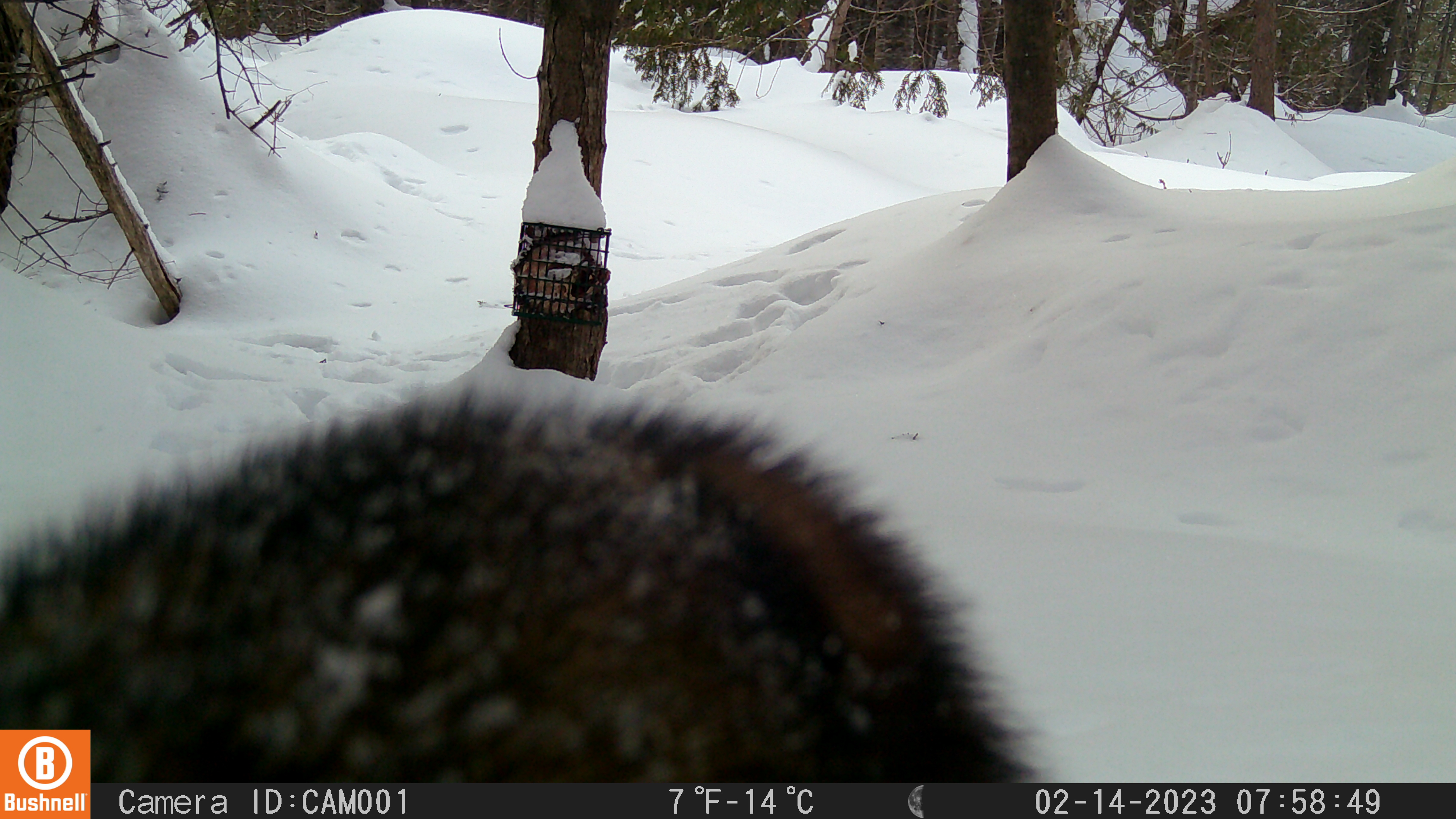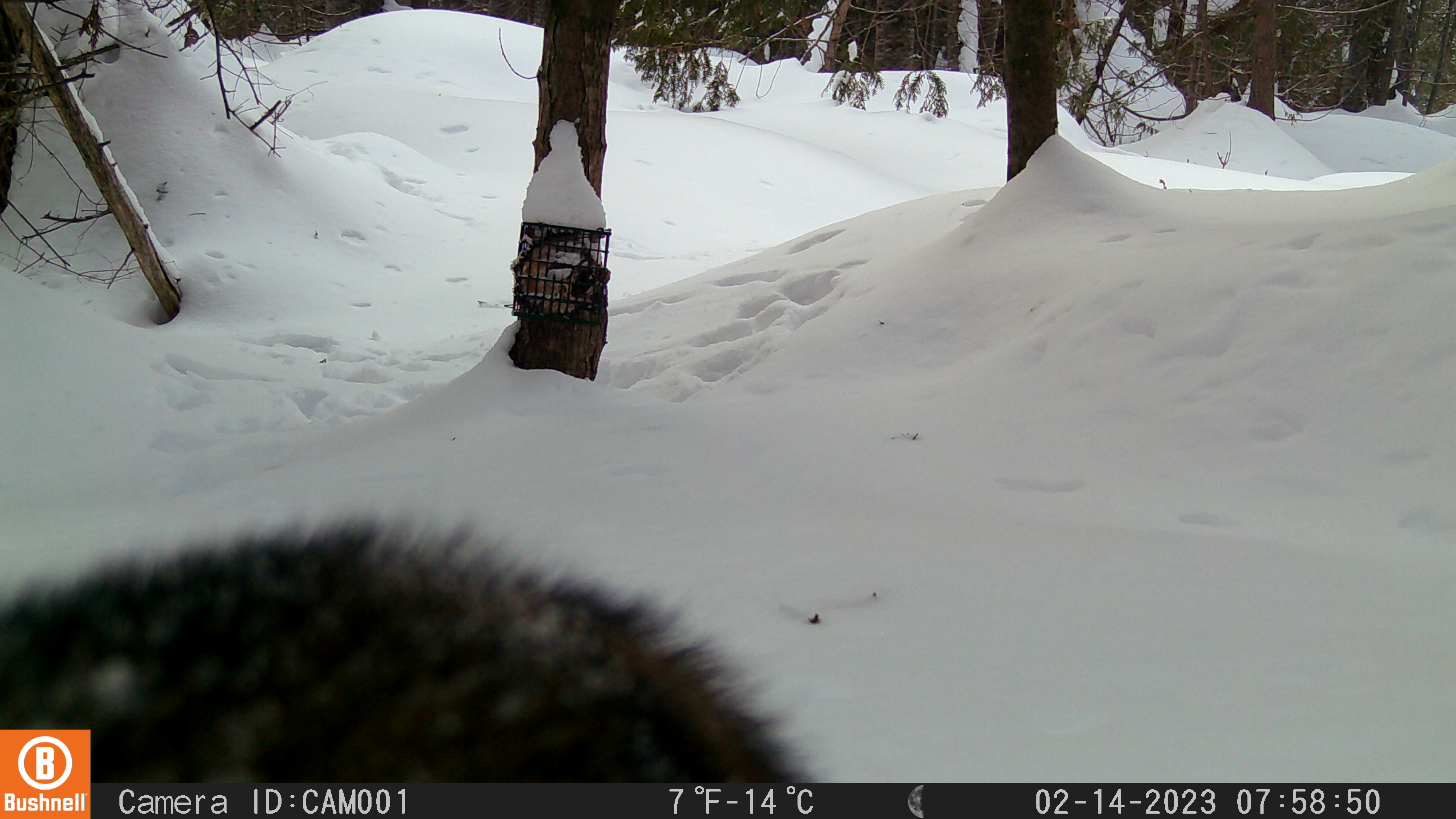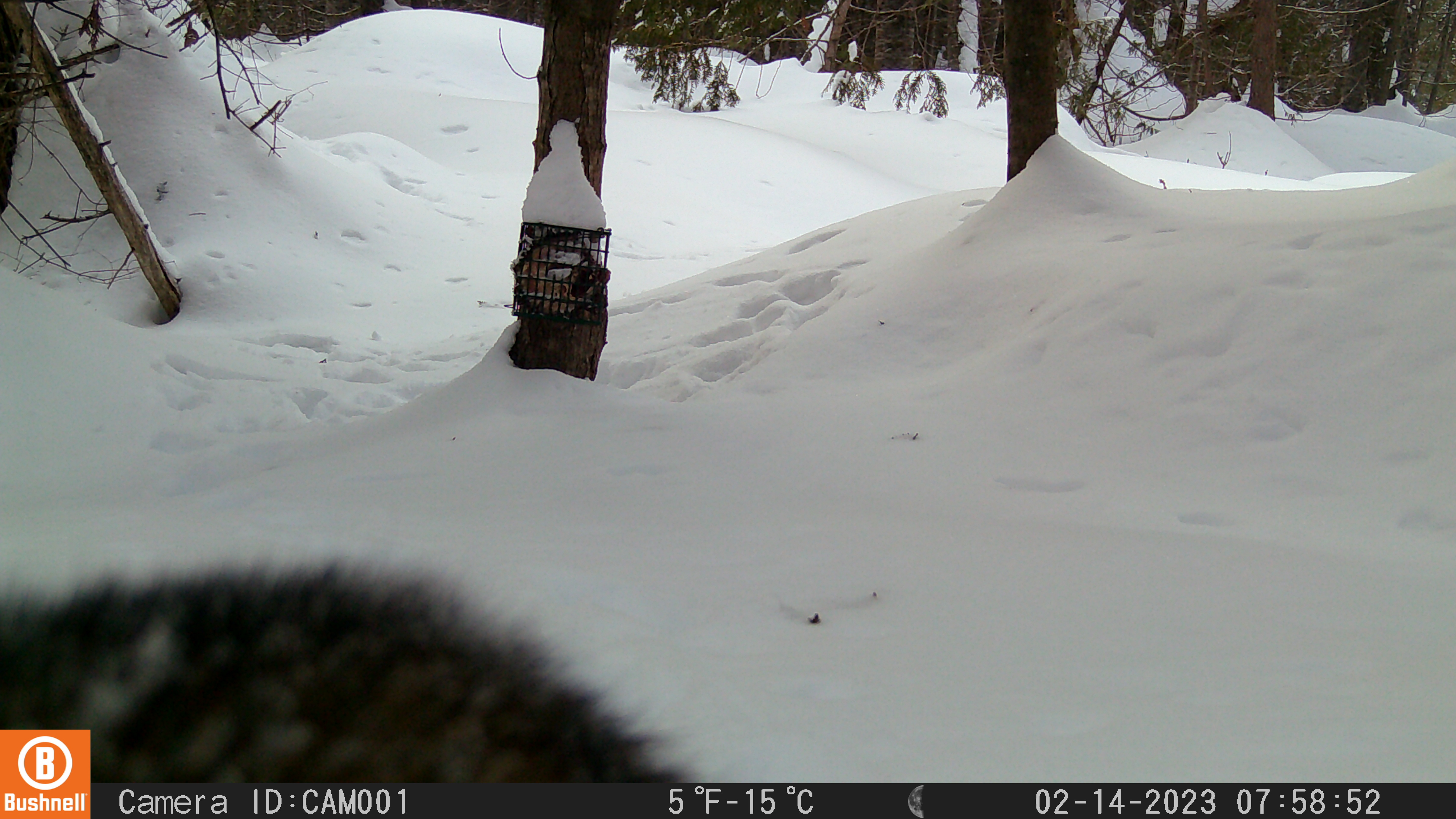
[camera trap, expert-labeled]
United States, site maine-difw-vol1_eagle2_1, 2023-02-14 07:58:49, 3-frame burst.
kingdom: Animalia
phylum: Chordata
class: Mammalia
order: Carnivora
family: Mustelidae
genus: Pekania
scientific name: Pekania pennanti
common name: fisher